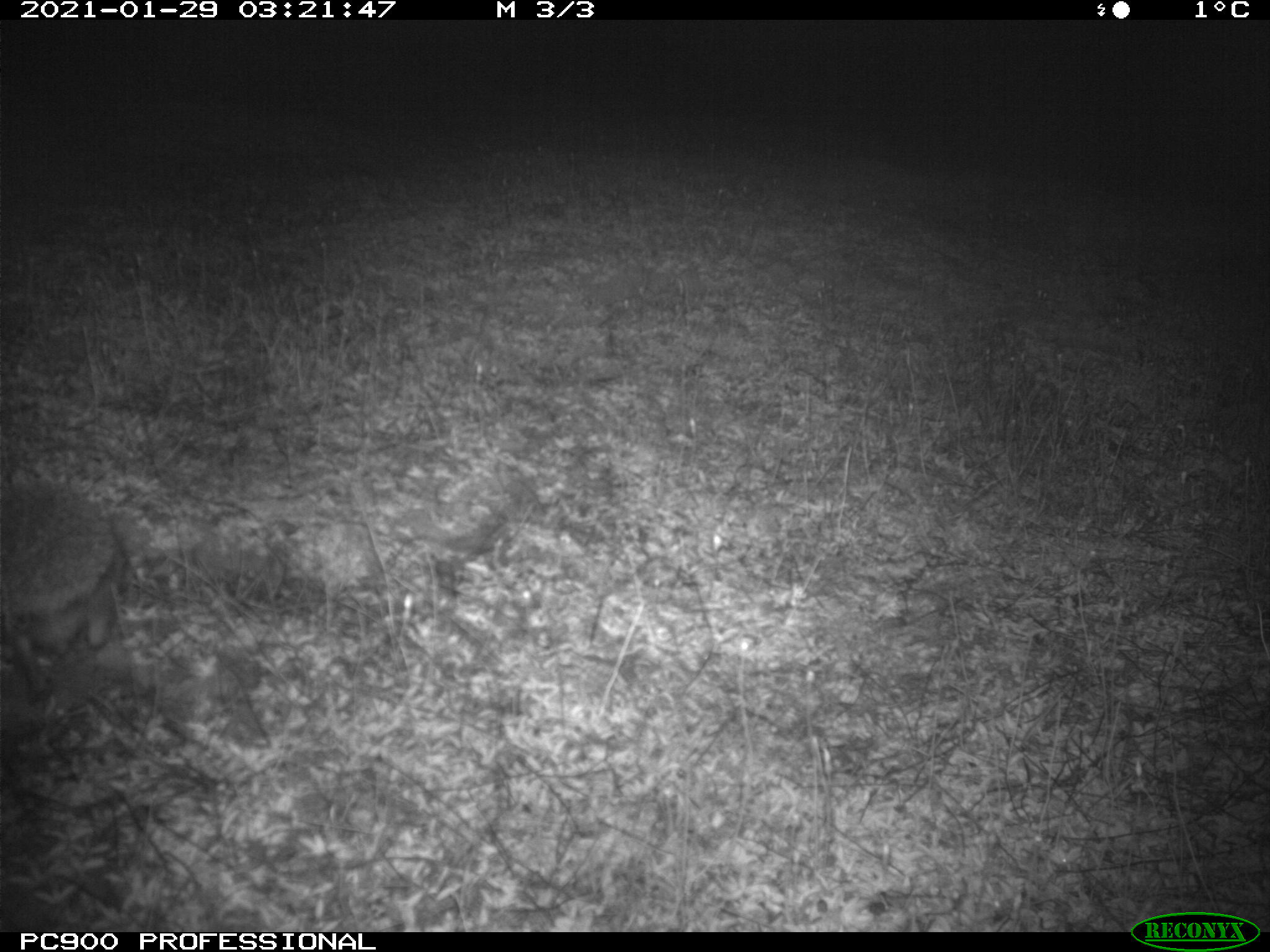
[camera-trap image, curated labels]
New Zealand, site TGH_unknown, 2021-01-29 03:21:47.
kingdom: Animalia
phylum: Chordata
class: Mammalia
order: Eulipotyphla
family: Erinaceidae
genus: Erinaceus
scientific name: Erinaceus europaeus europaeus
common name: european hedgehog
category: hedgehog